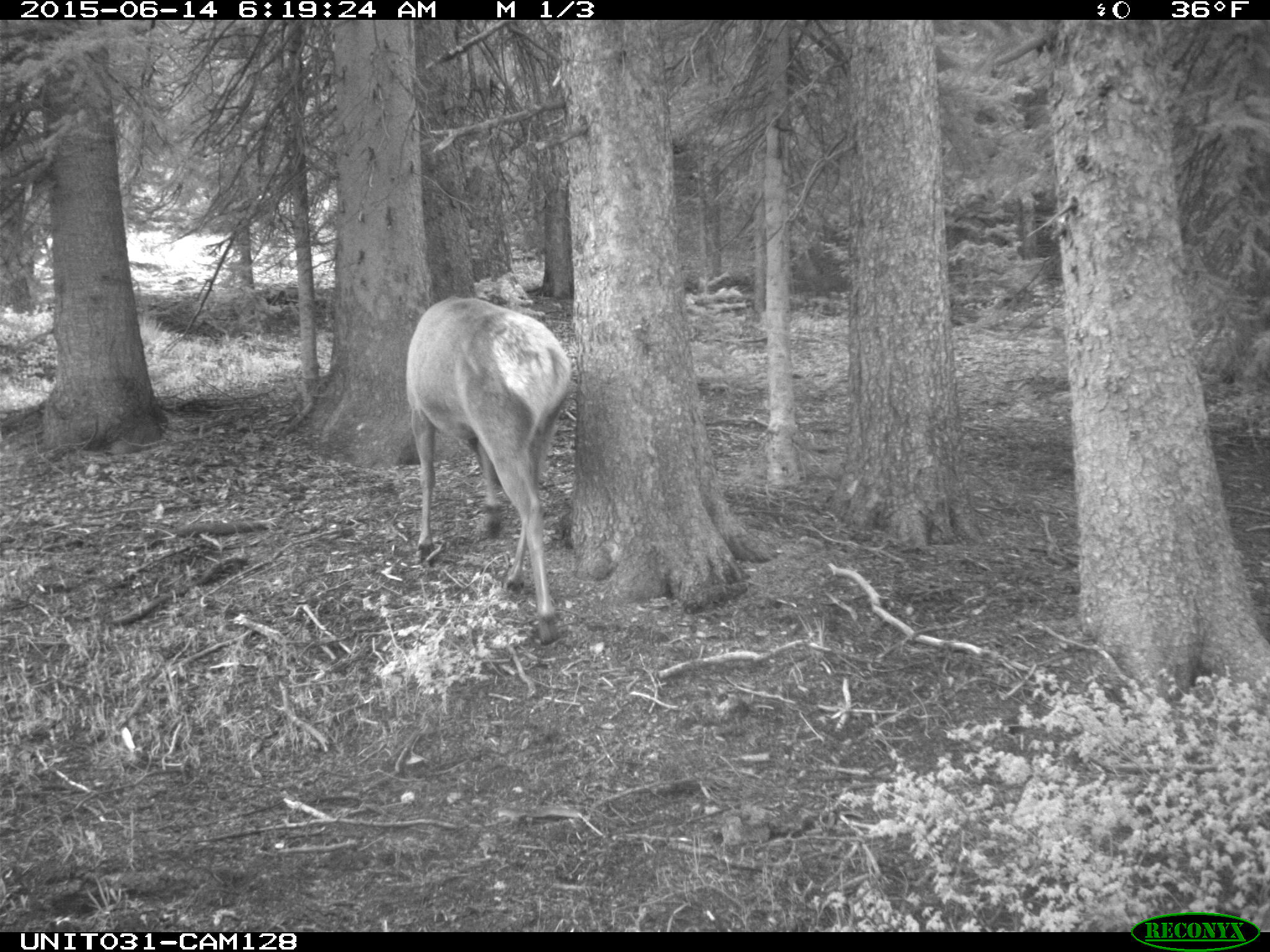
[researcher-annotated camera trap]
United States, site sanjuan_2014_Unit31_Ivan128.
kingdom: Animalia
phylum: Chordata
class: Mammalia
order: Artiodactyla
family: Cervidae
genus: Cervus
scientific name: Cervus elaphus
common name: red deer